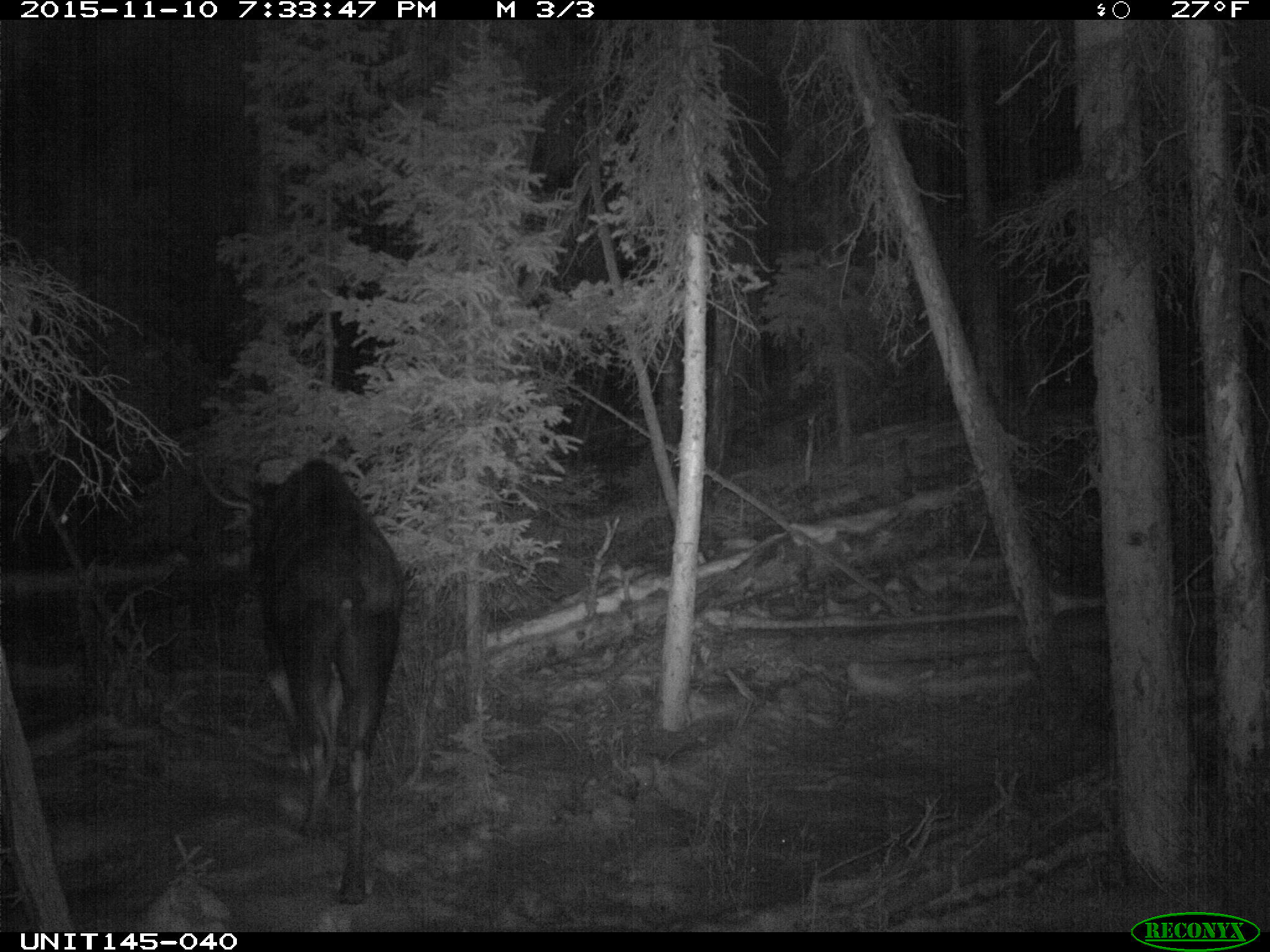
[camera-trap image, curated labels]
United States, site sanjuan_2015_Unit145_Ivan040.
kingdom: Animalia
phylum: Chordata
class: Mammalia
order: Artiodactyla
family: Cervidae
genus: Alces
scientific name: Alces alces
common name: moose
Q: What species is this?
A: Alces alces (moose).